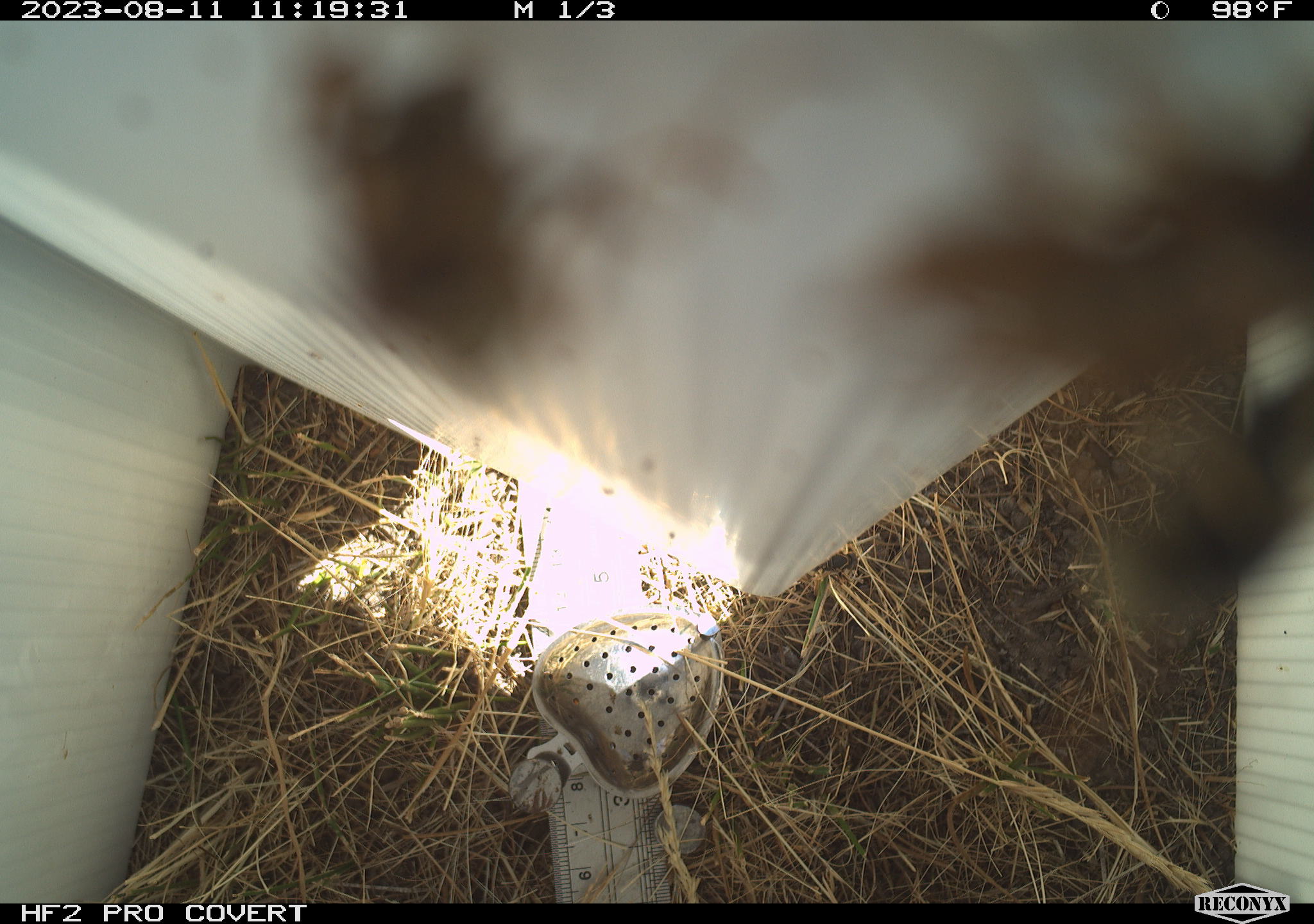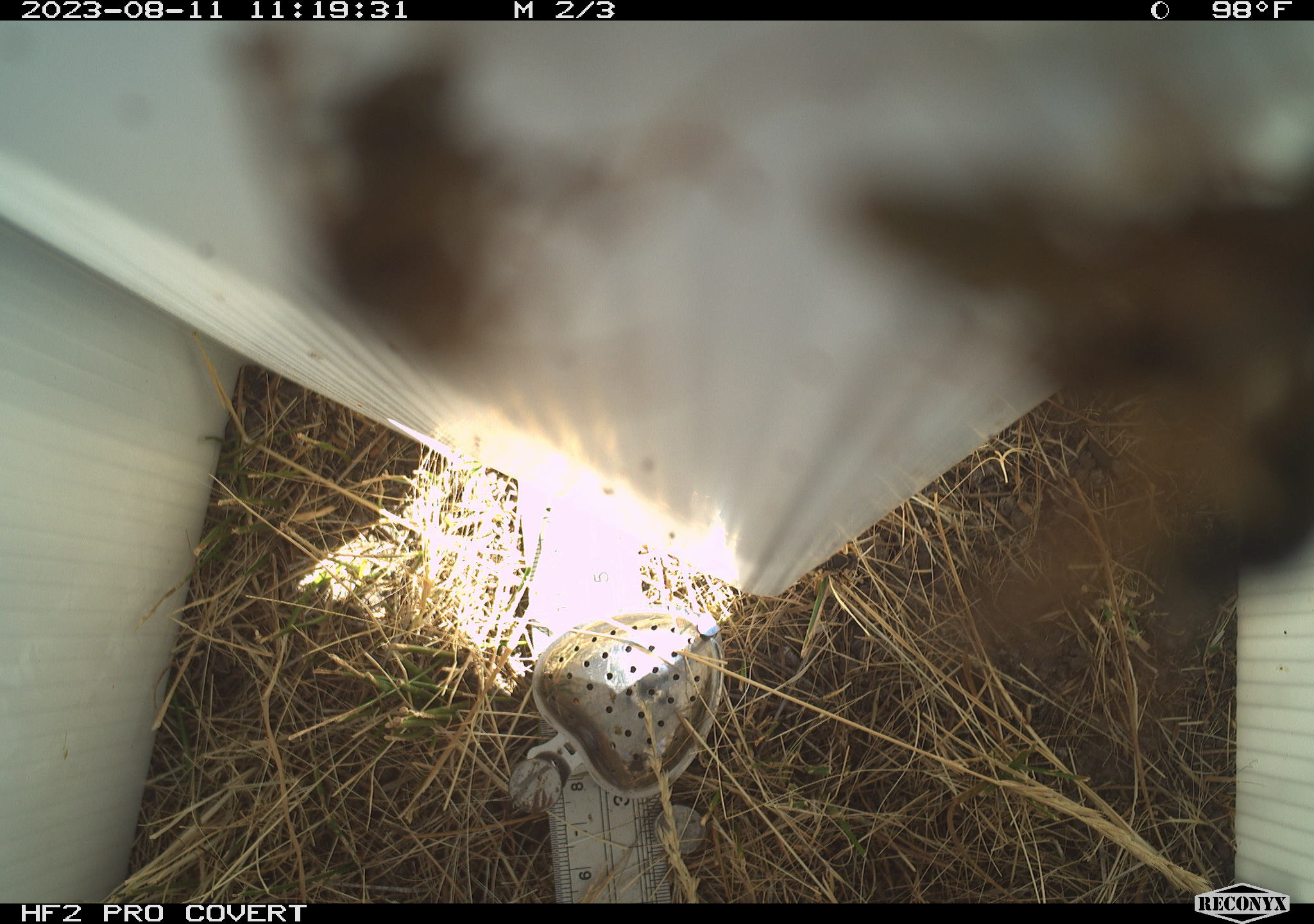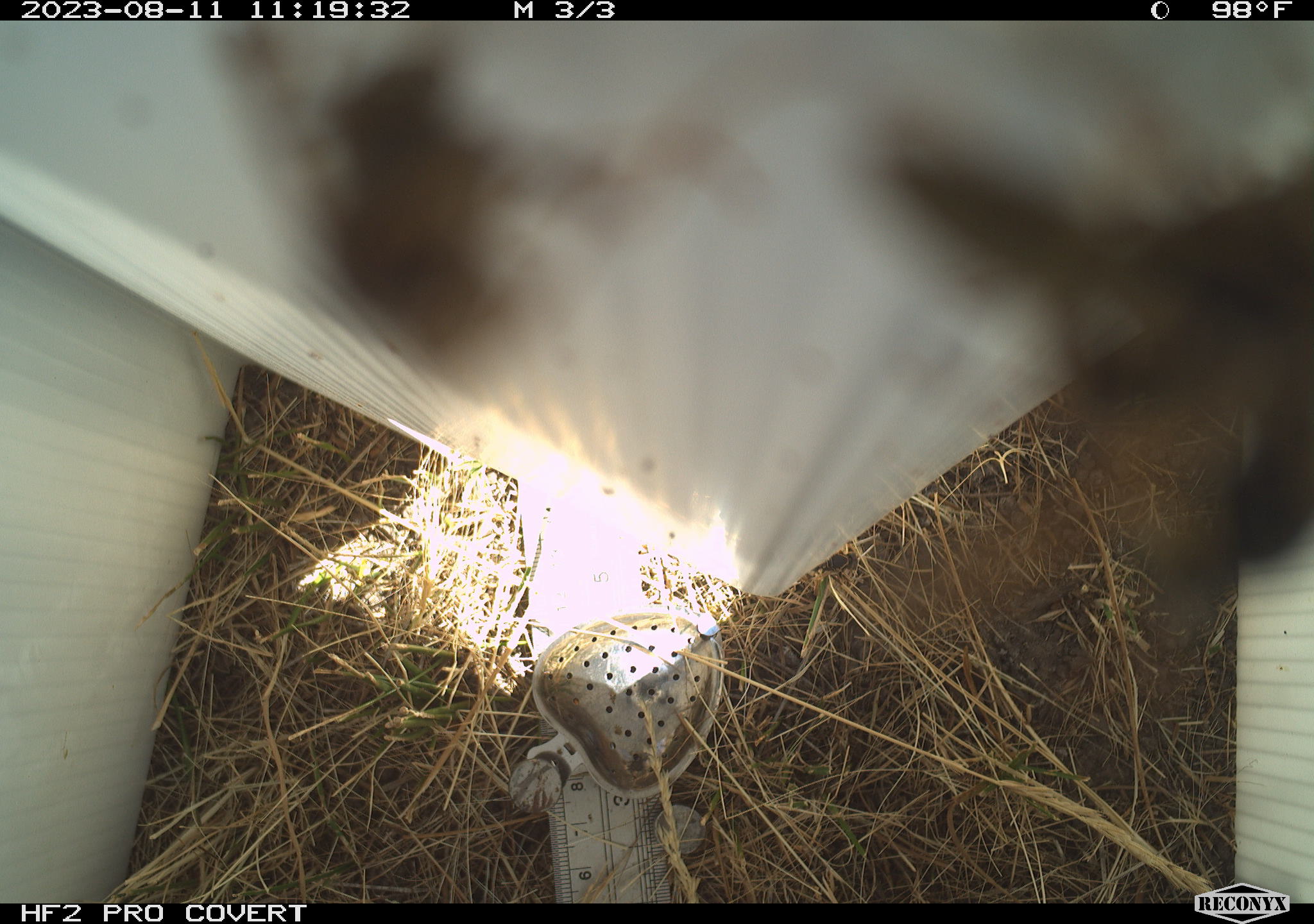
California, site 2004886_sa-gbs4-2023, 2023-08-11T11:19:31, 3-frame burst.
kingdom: Animalia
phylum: Arthropoda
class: Insecta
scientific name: Insecta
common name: insect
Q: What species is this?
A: Insect (Insecta).